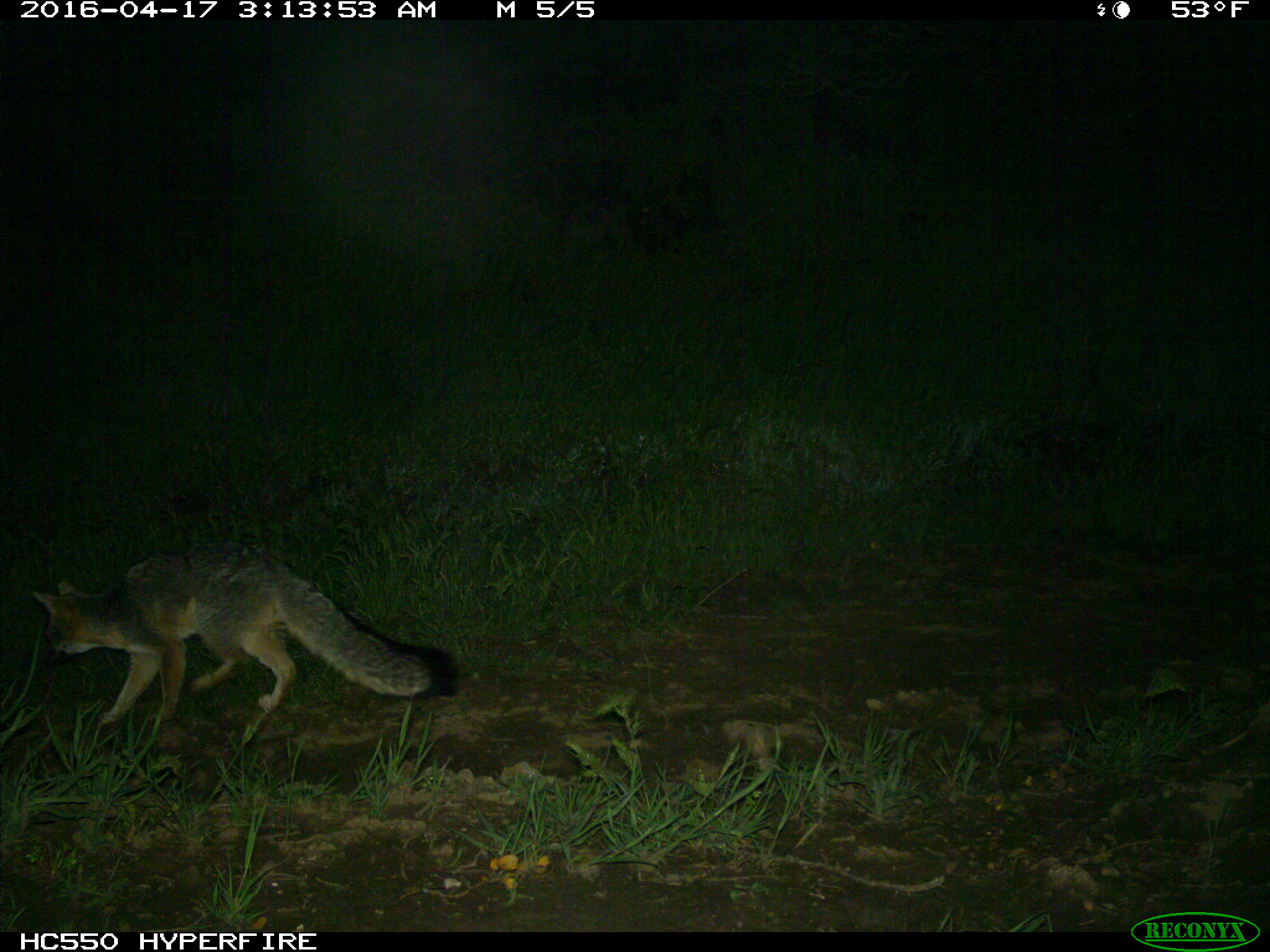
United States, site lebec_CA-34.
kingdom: Animalia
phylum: Chordata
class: Mammalia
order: Carnivora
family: Canidae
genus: Urocyon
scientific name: Urocyon cinereoargenteus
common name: gray fox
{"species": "Urocyon cinereoargenteus (gray fox)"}